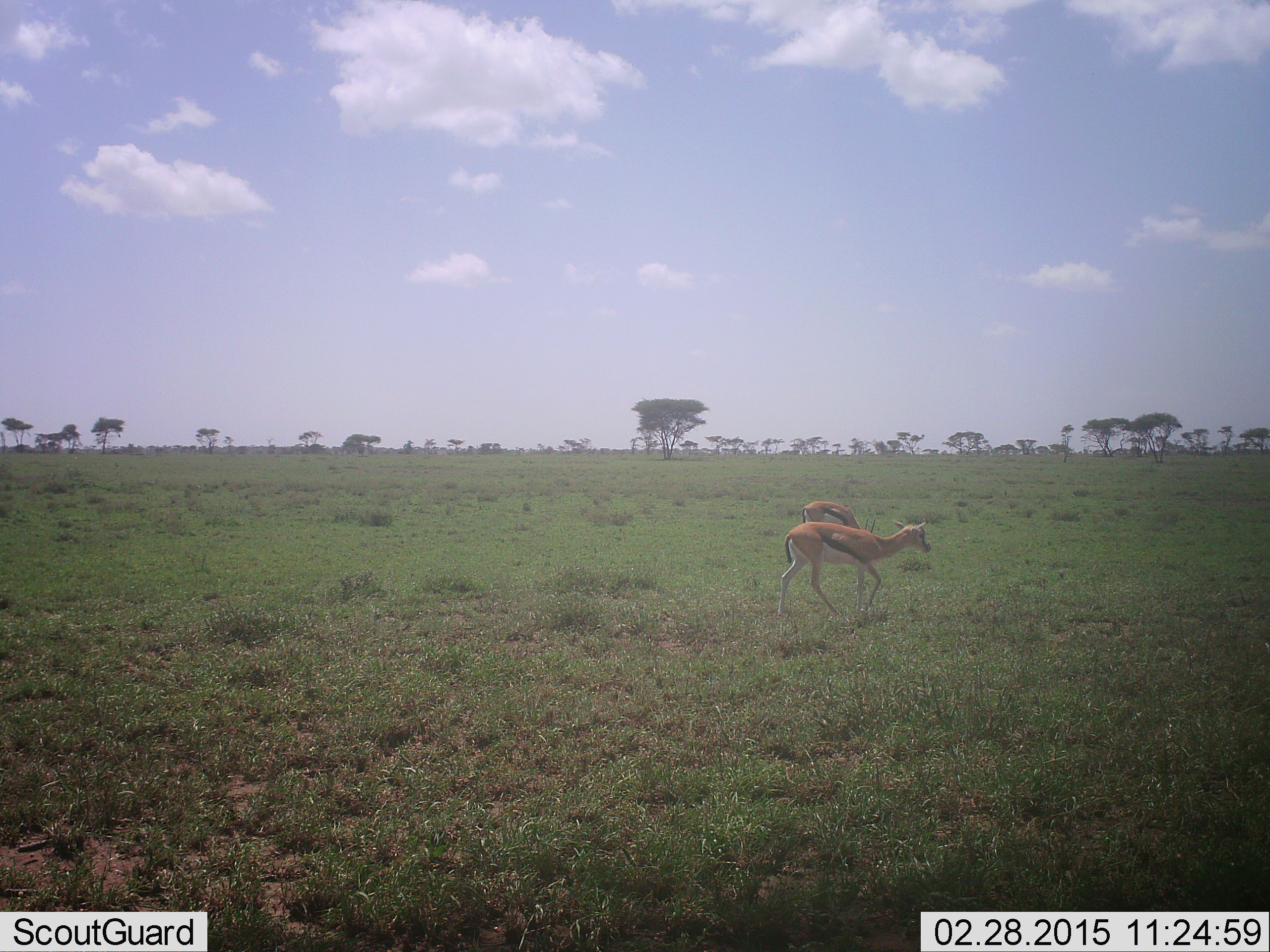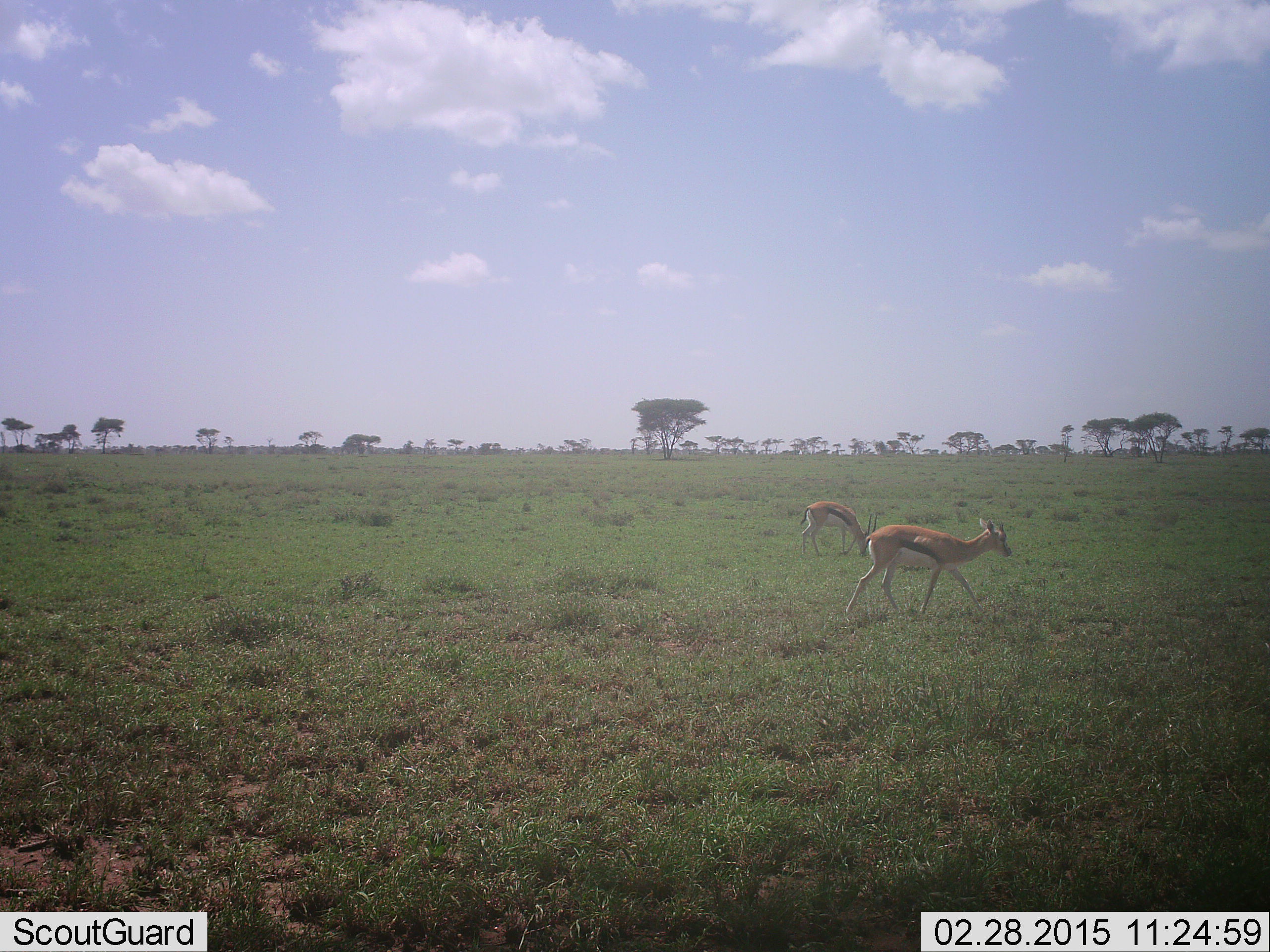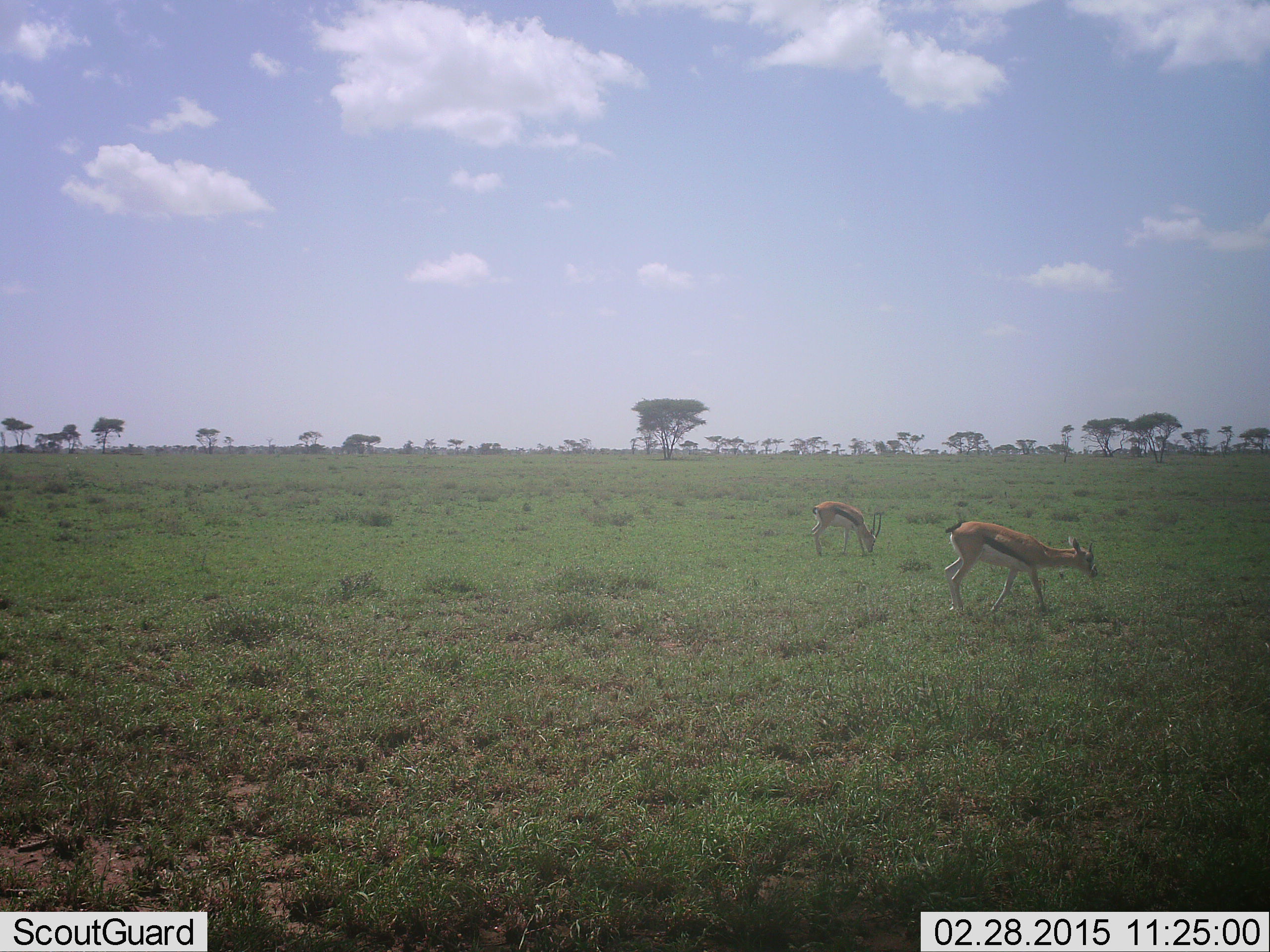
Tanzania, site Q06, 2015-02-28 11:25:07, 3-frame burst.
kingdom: Animalia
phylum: Chordata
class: Mammalia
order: Artiodactyla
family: Bovidae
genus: Eudorcas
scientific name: Eudorcas thomsonii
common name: thomson's gazelle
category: gazellethomsons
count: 2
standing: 0%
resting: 0%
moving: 90%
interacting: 0%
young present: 0%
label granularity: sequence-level